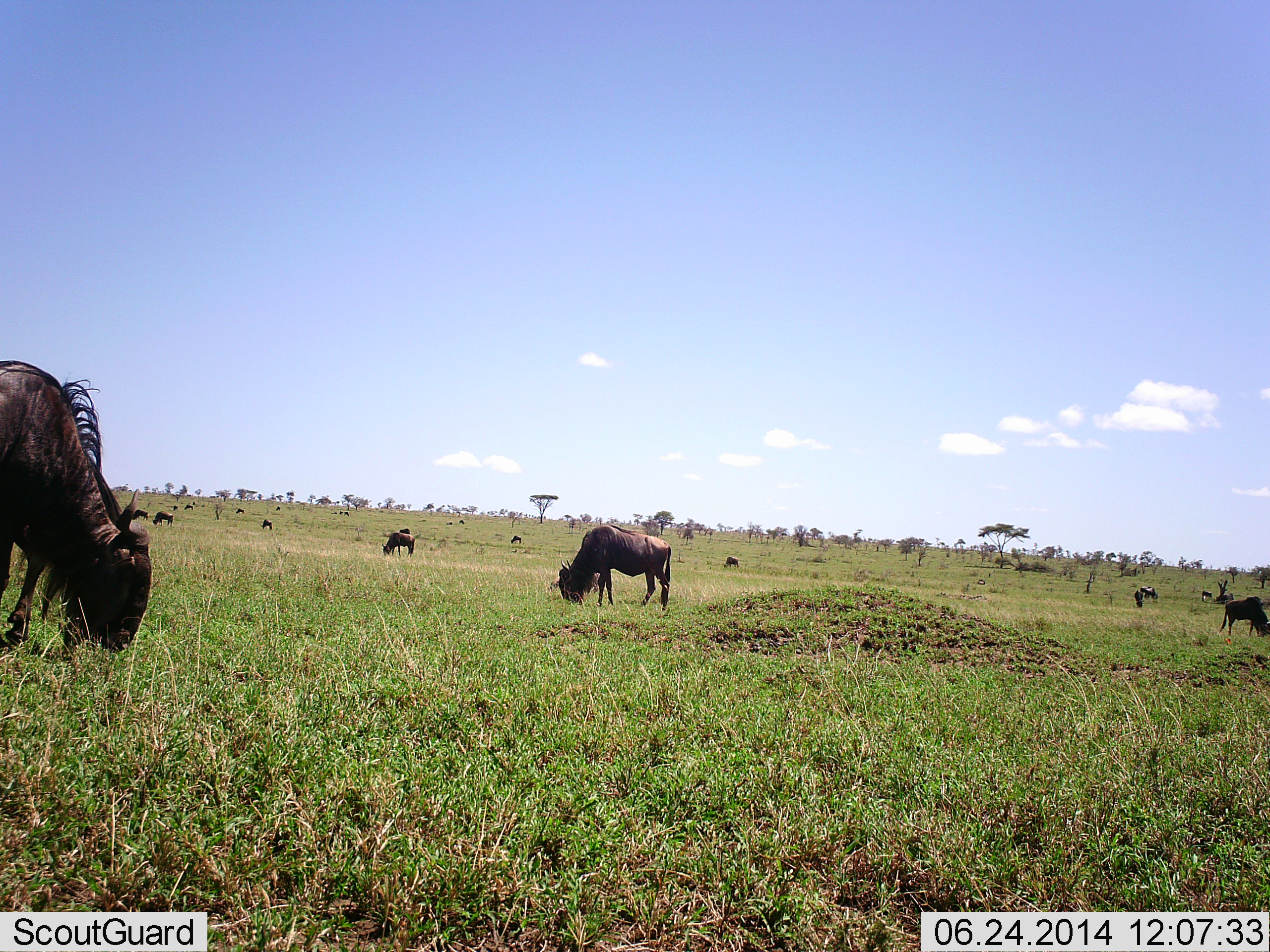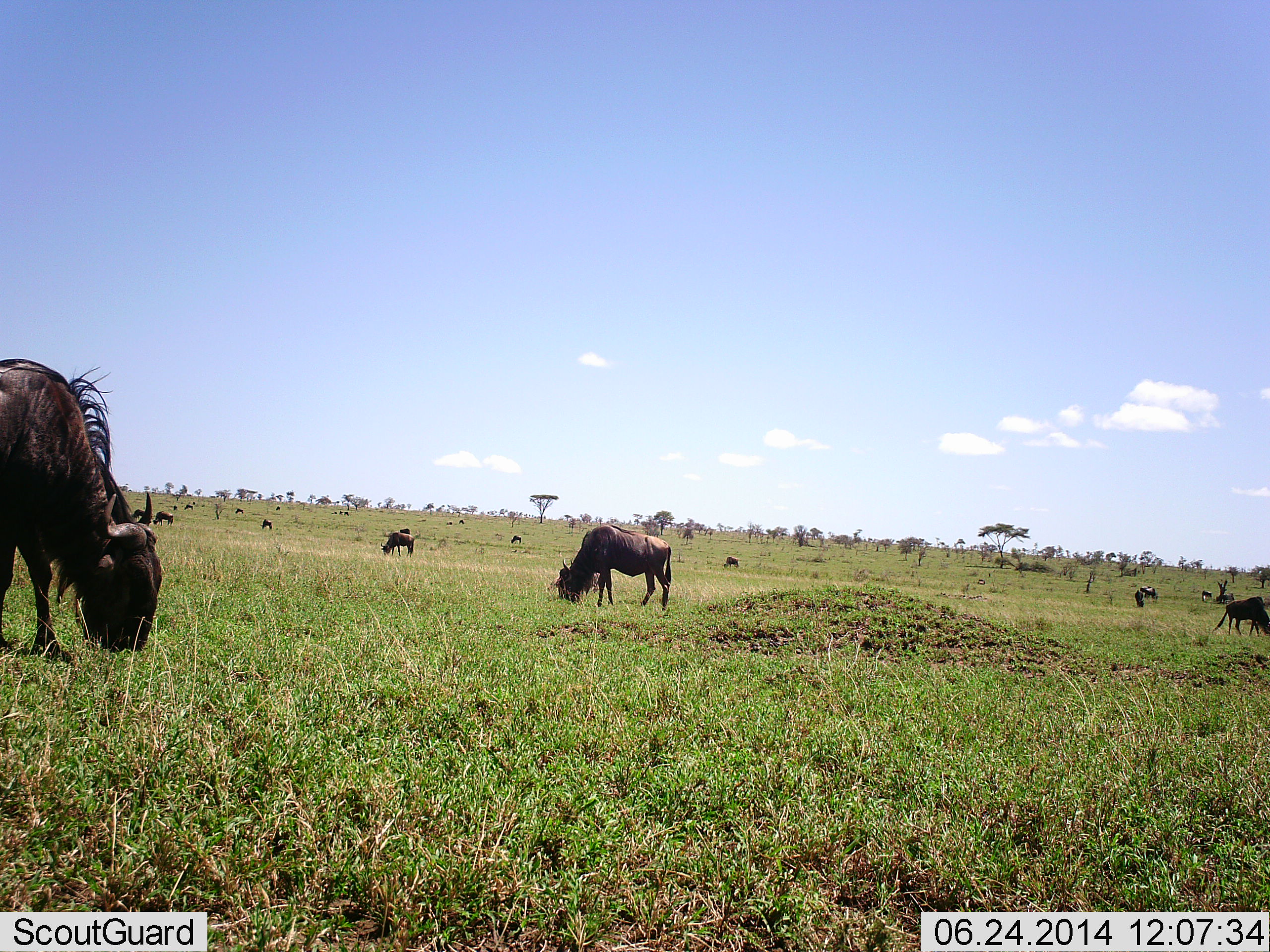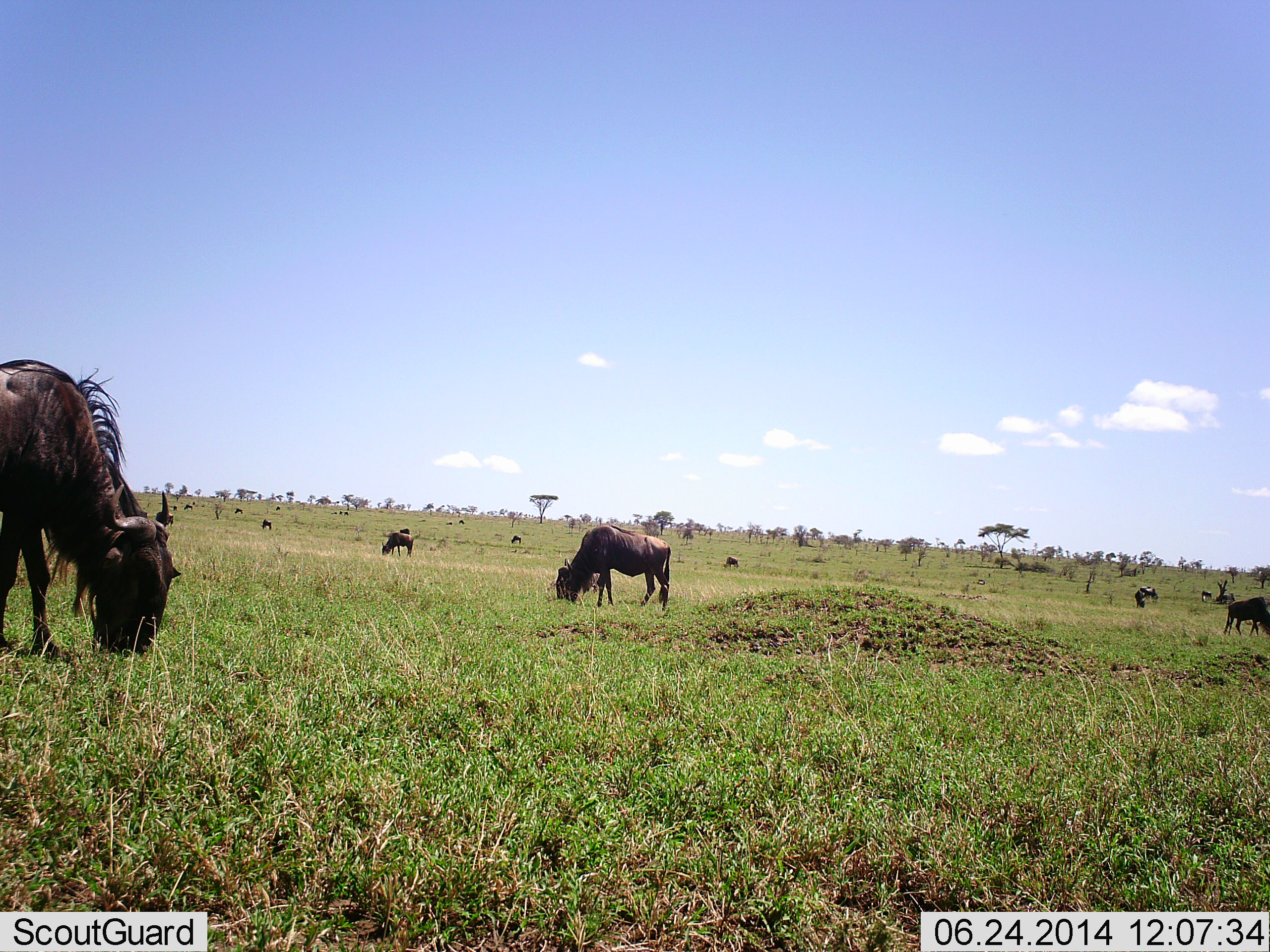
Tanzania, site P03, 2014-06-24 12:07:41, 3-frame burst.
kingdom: Animalia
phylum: Chordata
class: Mammalia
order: Artiodactyla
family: Bovidae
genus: Connochaetes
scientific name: Connochaetes taurinus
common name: blue wildebeest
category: wildebeest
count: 11-50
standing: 30%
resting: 0%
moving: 10%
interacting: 0%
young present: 0%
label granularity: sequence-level